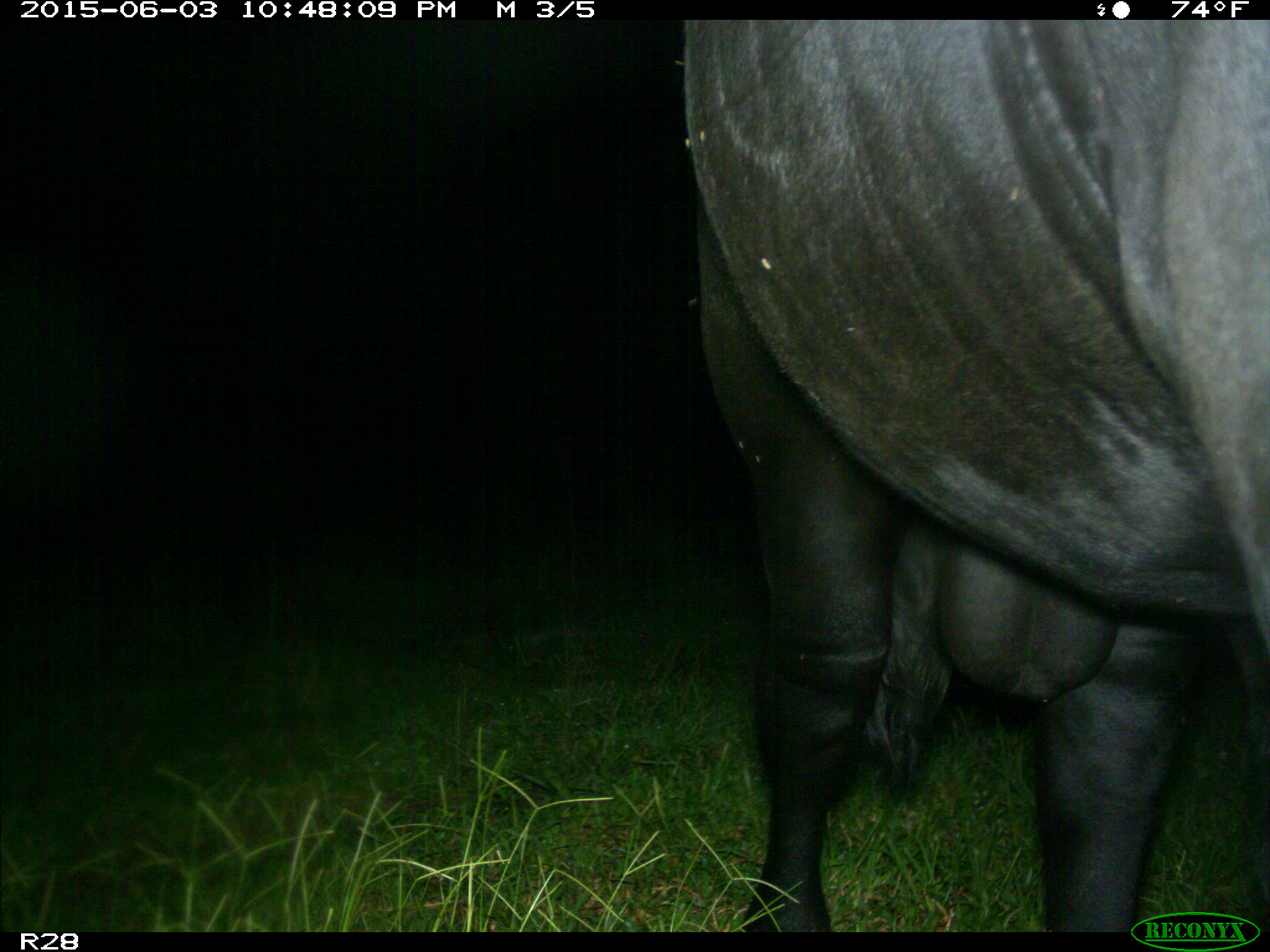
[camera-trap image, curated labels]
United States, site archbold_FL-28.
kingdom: Animalia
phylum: Chordata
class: Mammalia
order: Artiodactyla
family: Bovidae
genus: Bos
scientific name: Bos taurus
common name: domestic cow